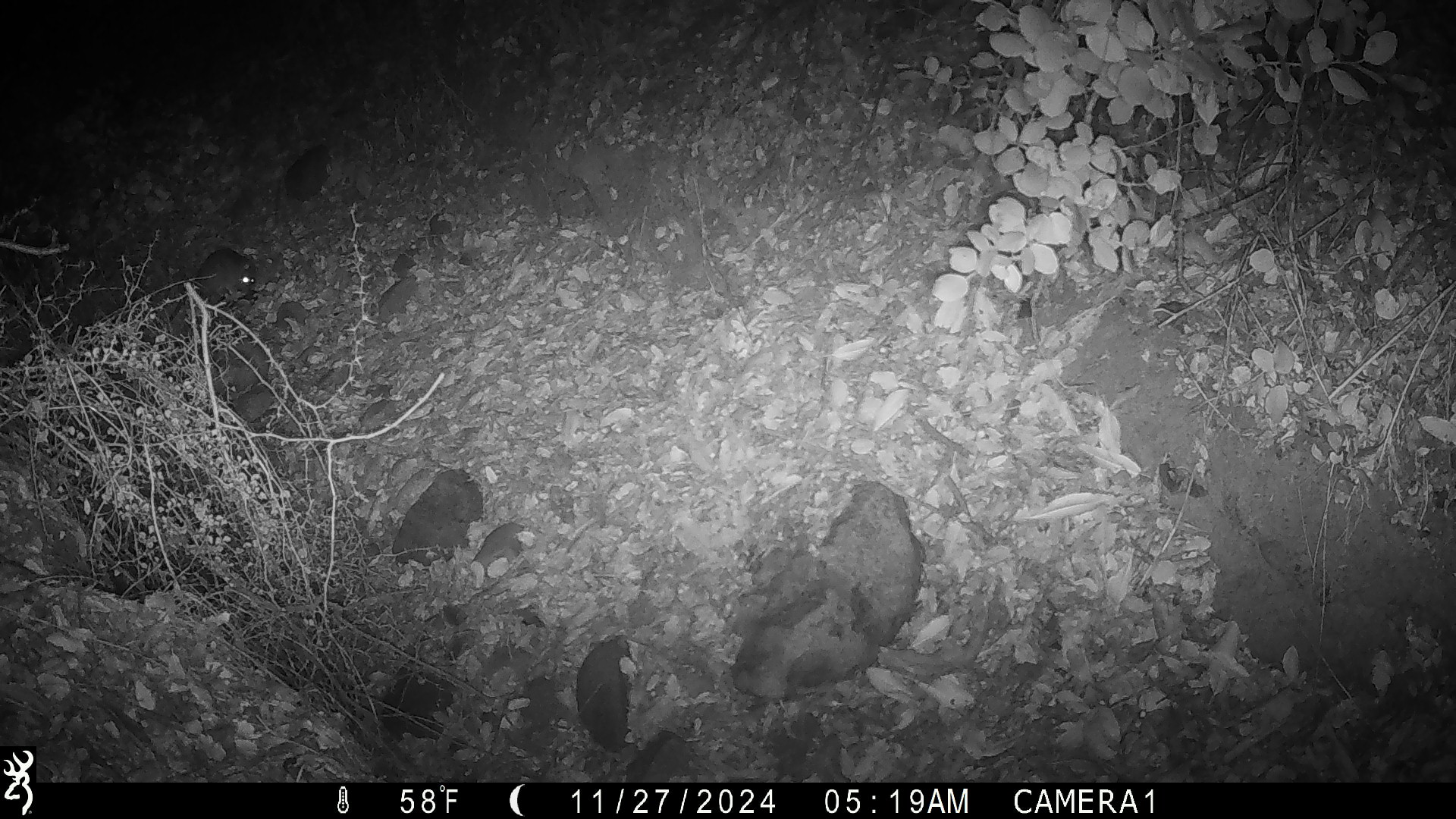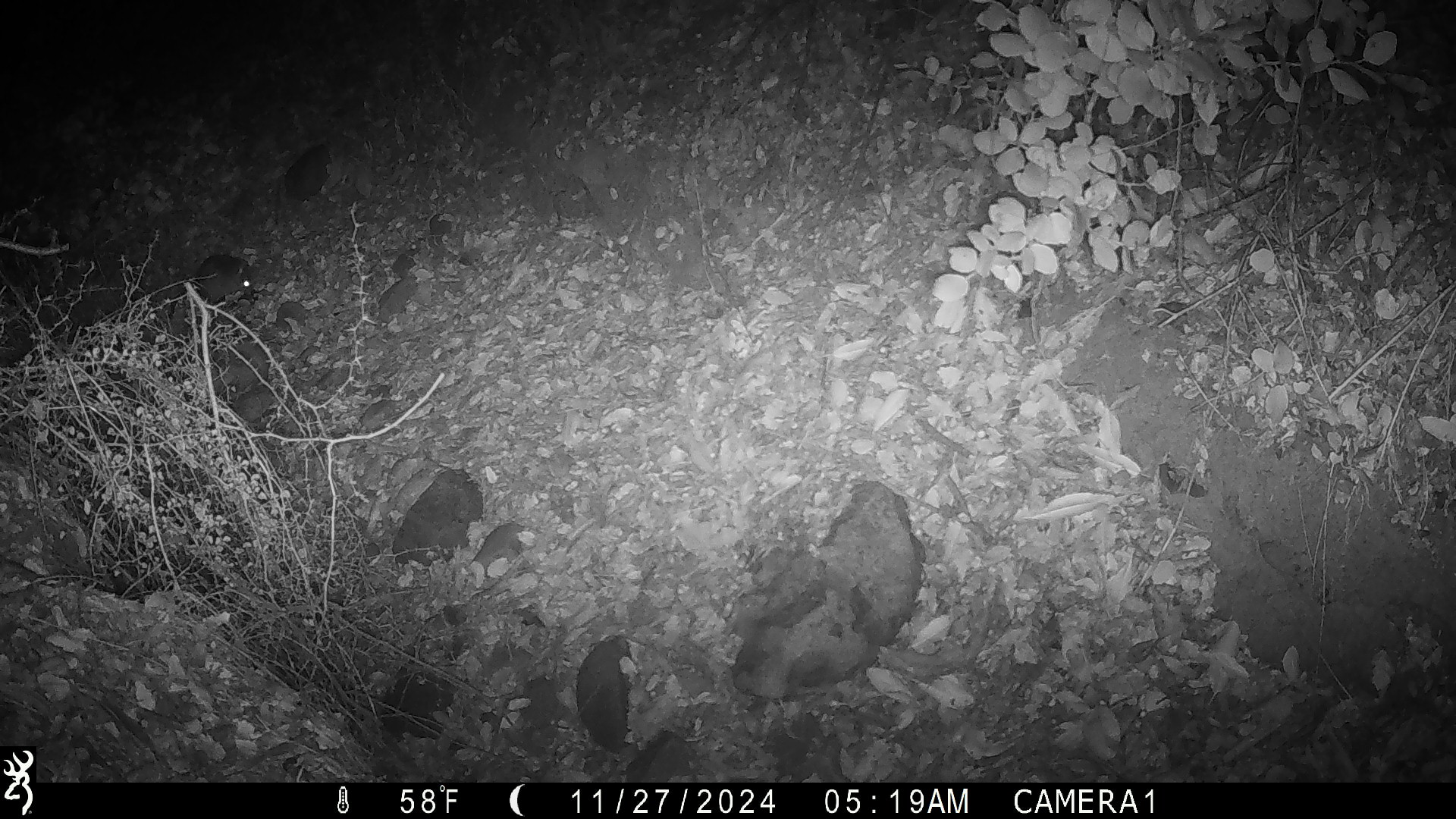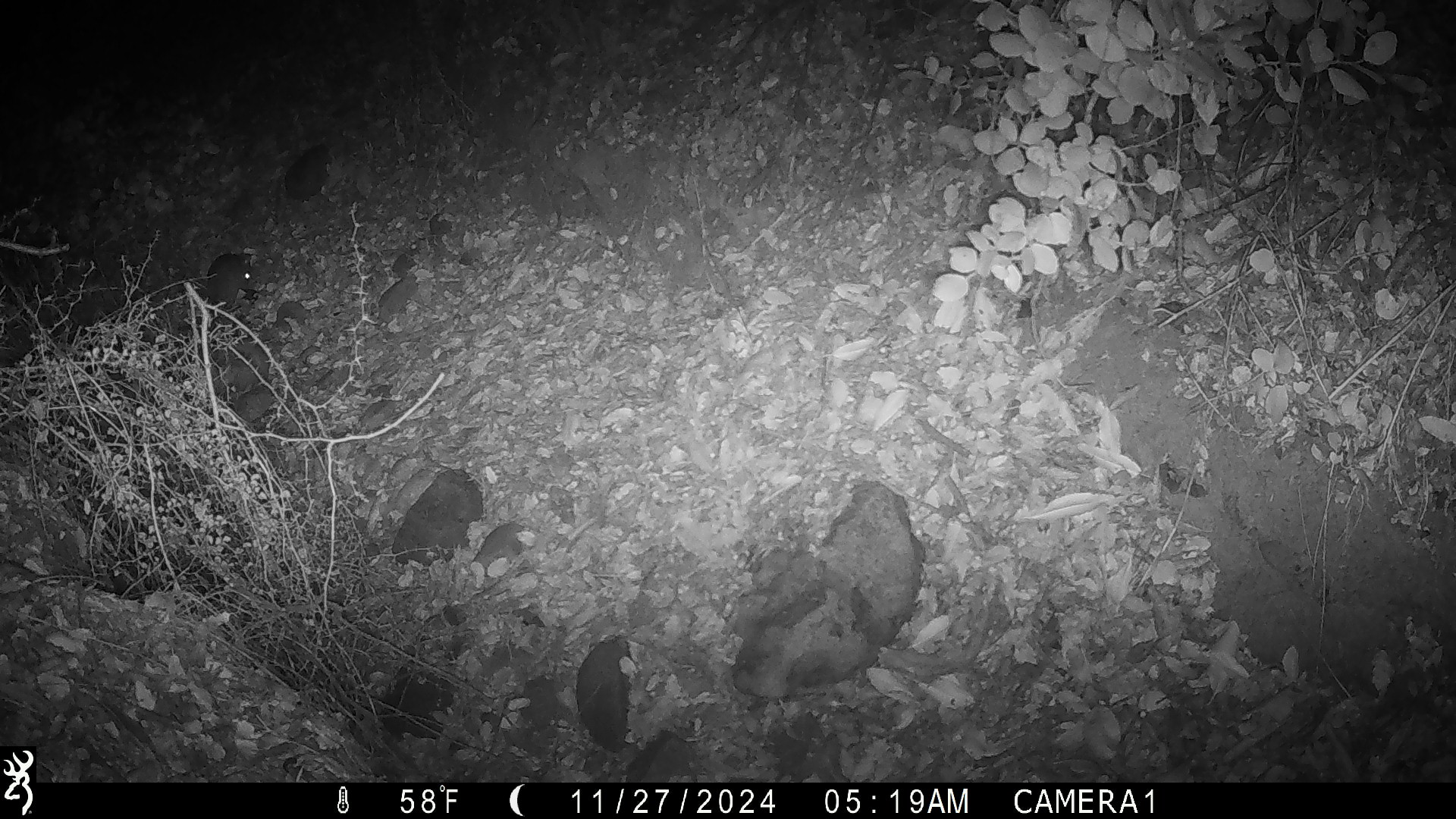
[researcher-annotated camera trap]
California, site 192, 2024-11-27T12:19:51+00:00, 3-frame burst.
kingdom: Animalia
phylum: Chordata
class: Mammalia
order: Rodentia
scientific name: Rodentia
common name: mouse or rat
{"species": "mouse or rat (Rodentia)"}